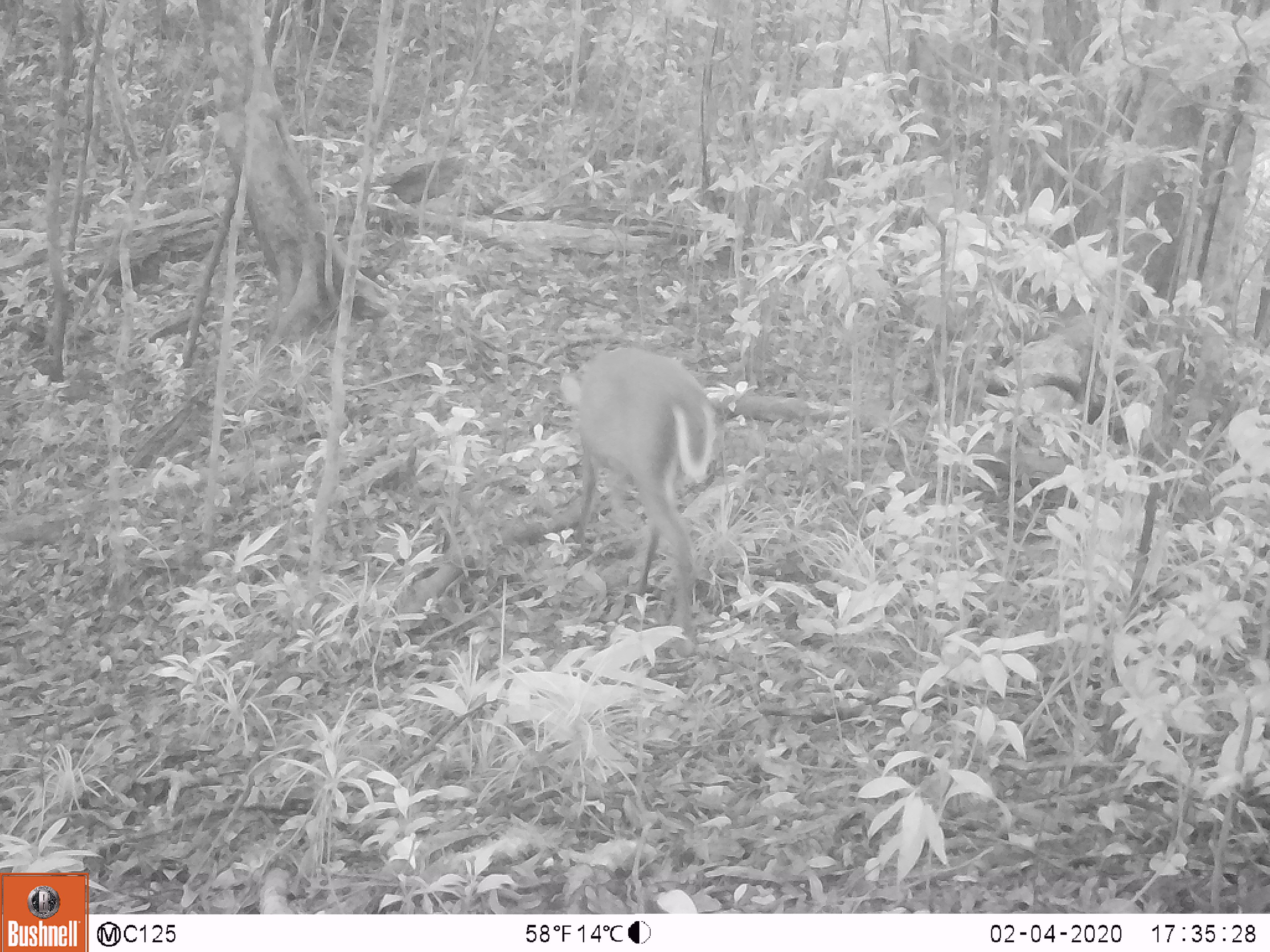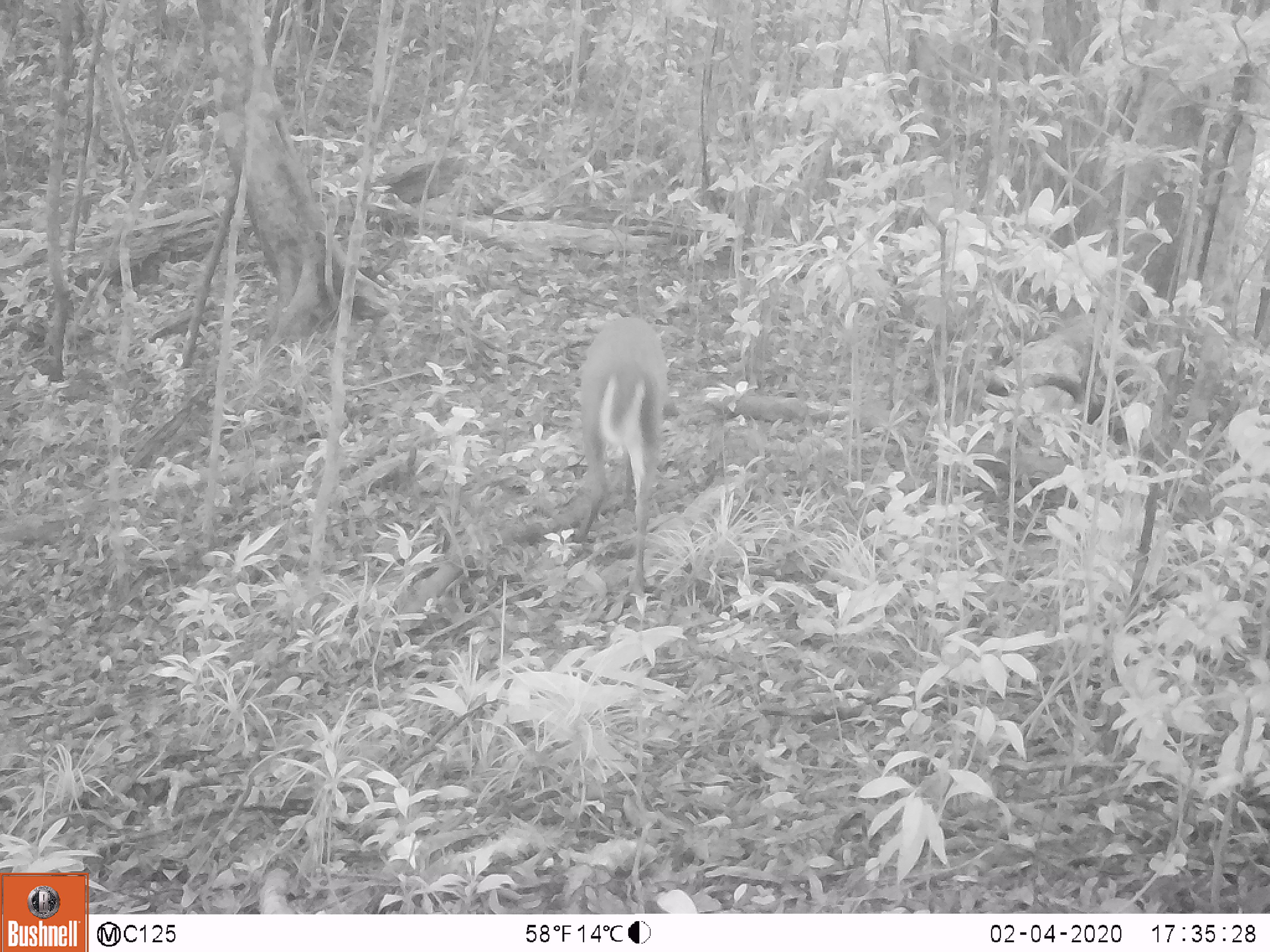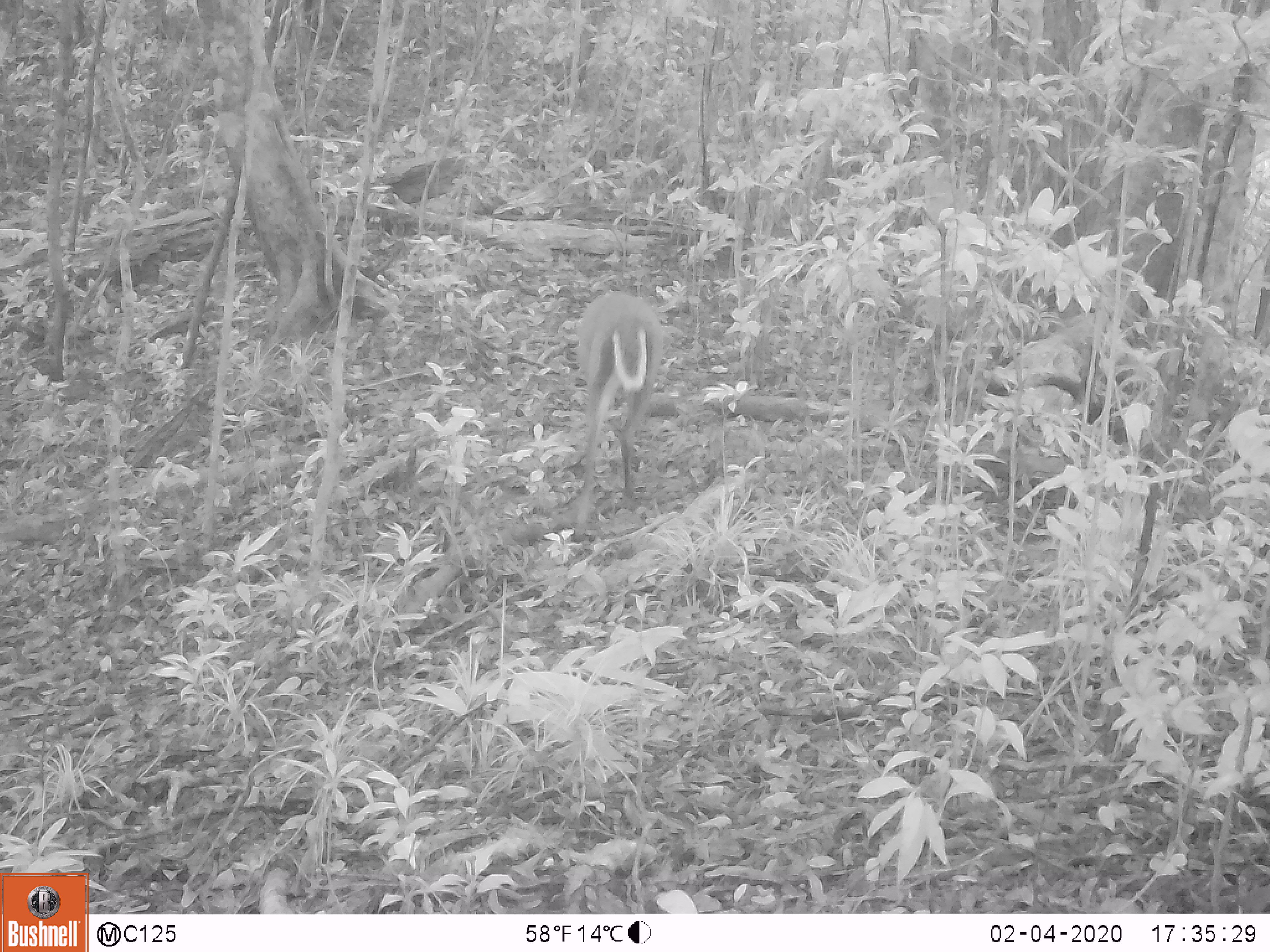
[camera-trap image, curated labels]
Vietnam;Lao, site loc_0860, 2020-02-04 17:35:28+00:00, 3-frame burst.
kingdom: Animalia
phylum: Chordata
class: Mammalia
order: Artiodactyla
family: Cervidae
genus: Muntiacus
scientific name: Muntiacus rooseveltorum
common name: roosevelt's muntjac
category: roosevelts muntjac group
Roosevelts muntjac group (roosevelt's muntjac) (Muntiacus rooseveltorum). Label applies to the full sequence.